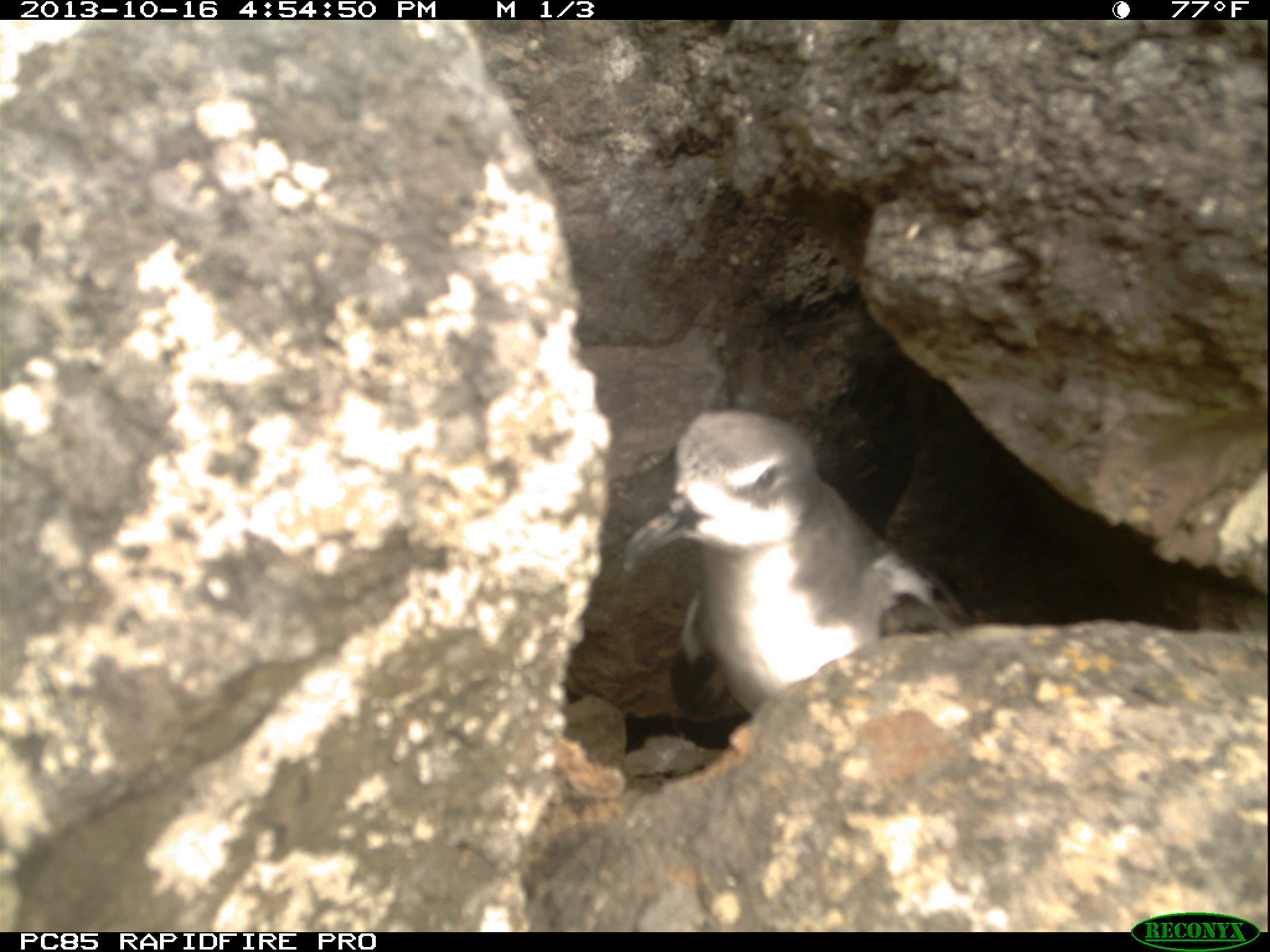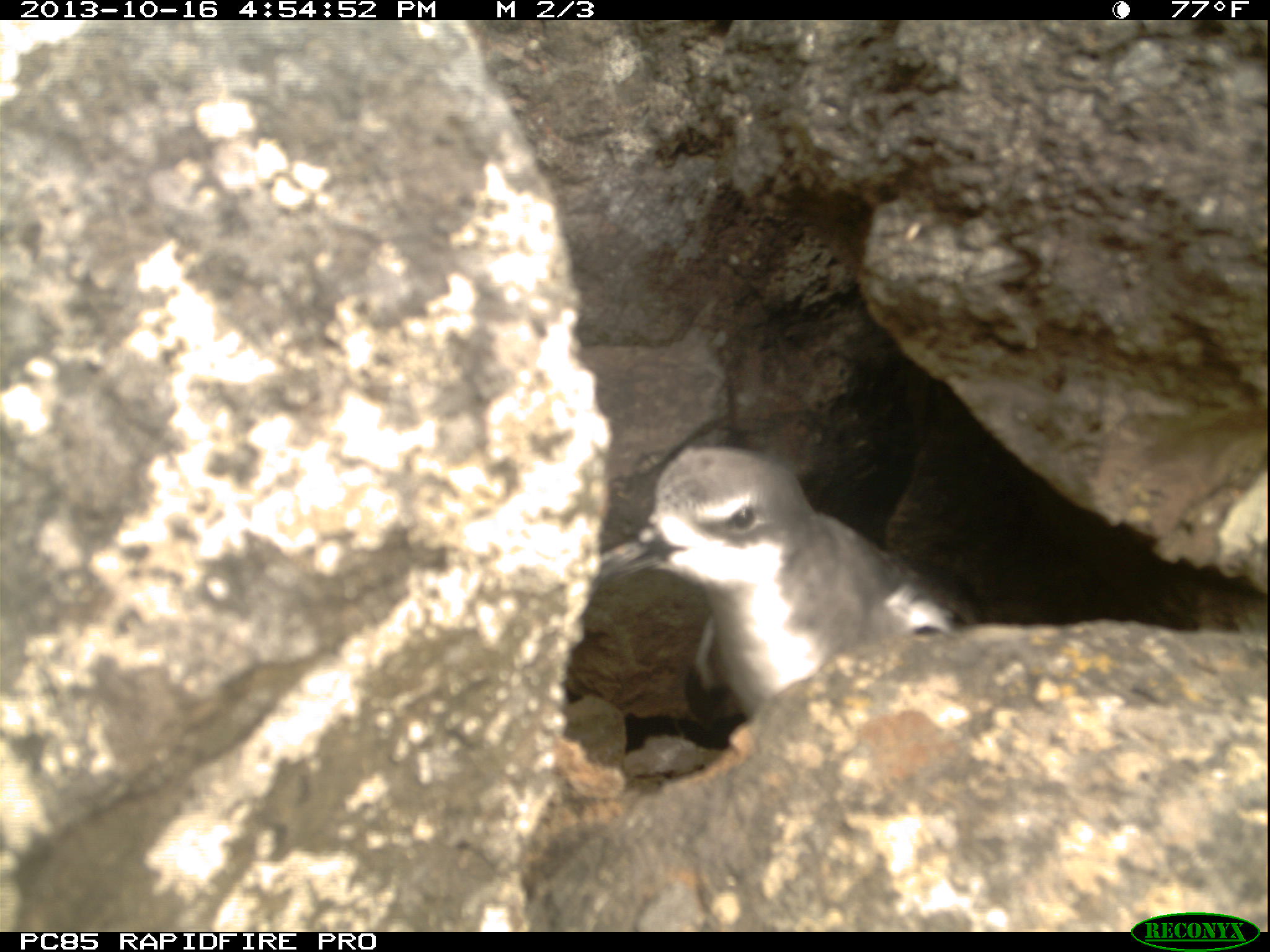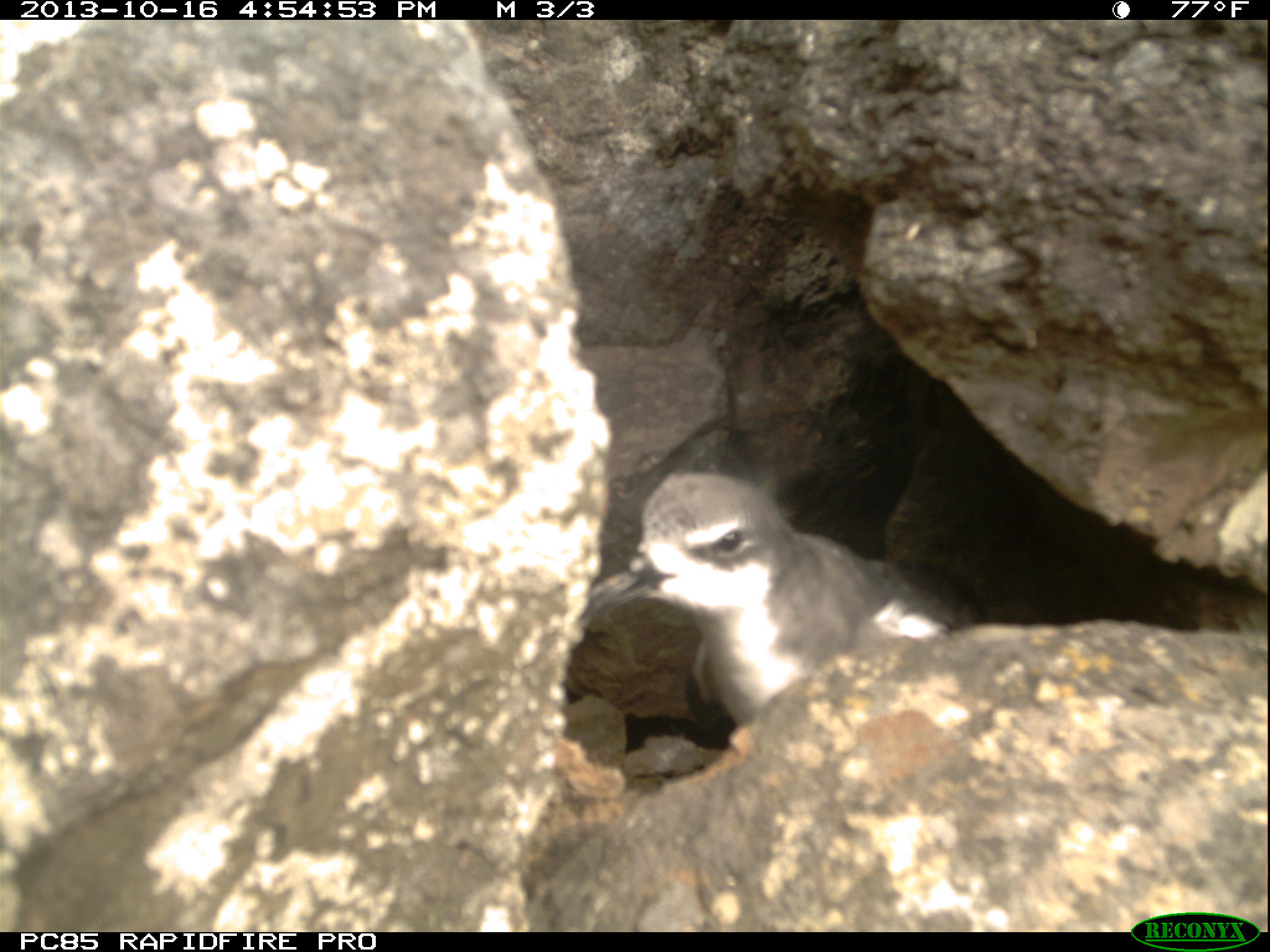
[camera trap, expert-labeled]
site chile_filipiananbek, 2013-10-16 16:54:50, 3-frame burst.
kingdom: Animalia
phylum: Chordata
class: Aves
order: Procellariiformes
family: Procellariidae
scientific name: Procellariidae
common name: petrel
Petrel (Procellariidae).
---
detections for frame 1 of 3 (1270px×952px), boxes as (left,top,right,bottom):
petrel: (615,406,974,726)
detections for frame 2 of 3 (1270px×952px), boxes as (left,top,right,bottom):
petrel: (577,435,977,733)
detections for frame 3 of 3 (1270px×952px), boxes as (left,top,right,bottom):
petrel: (579,464,981,737)